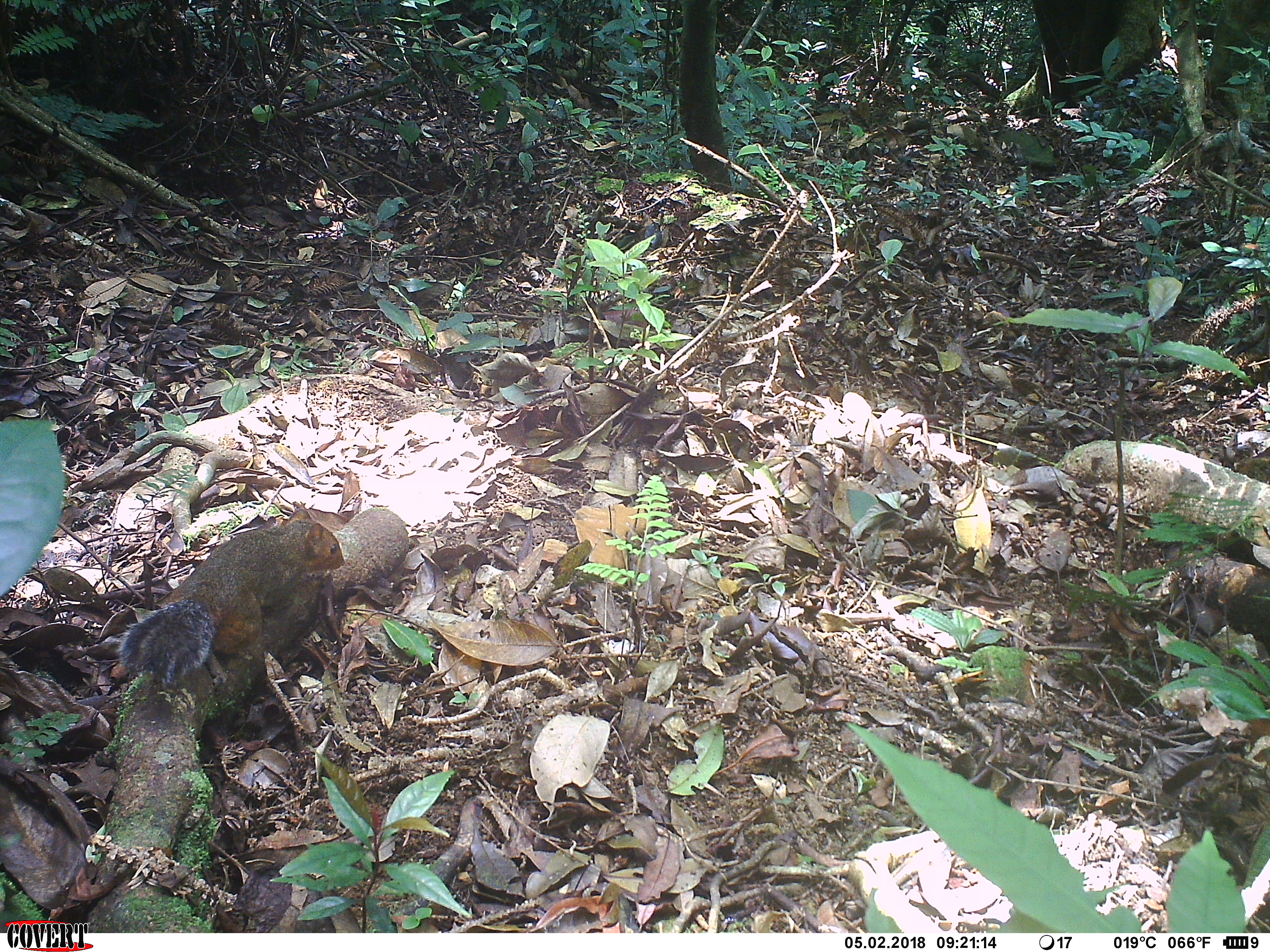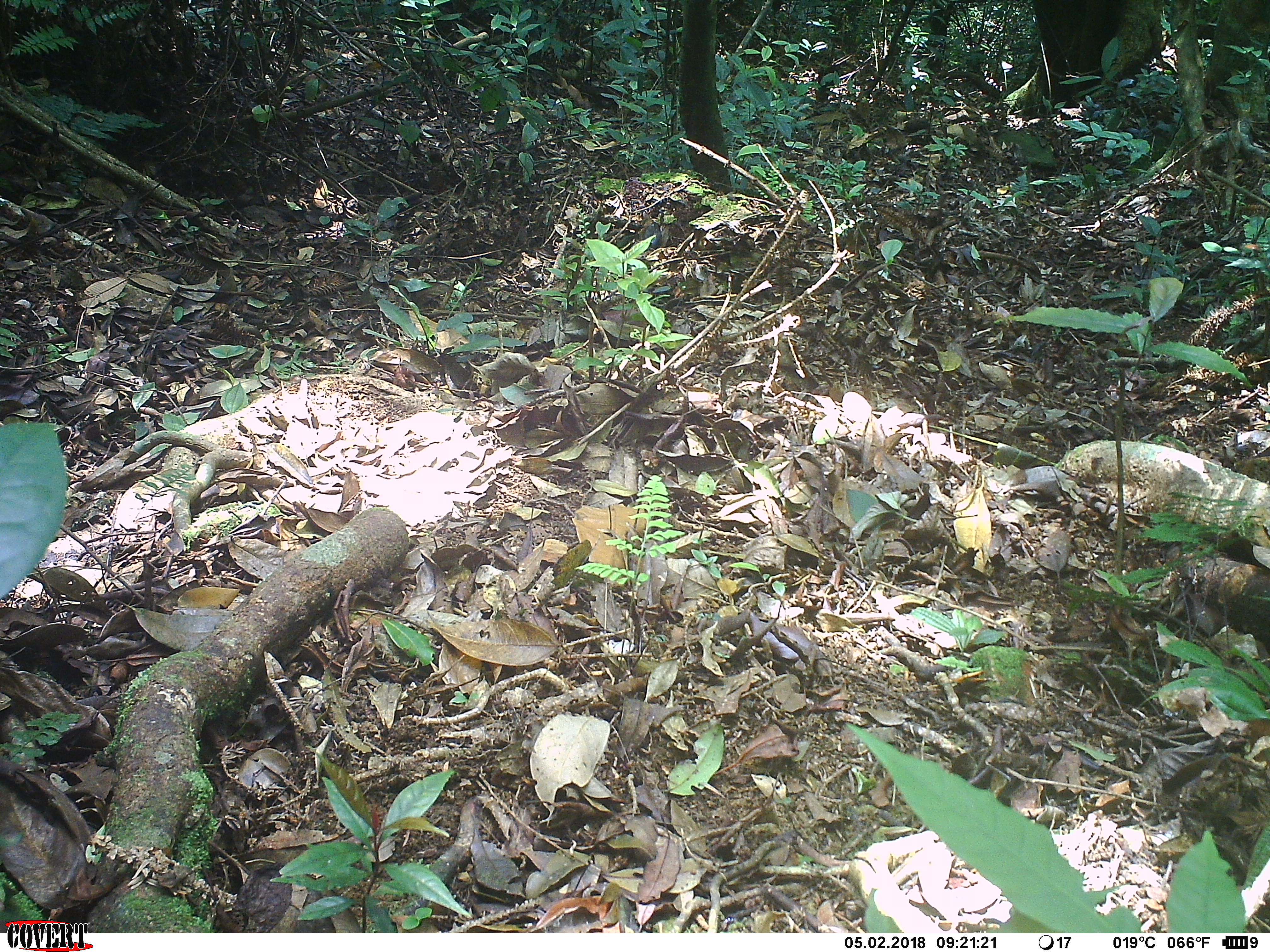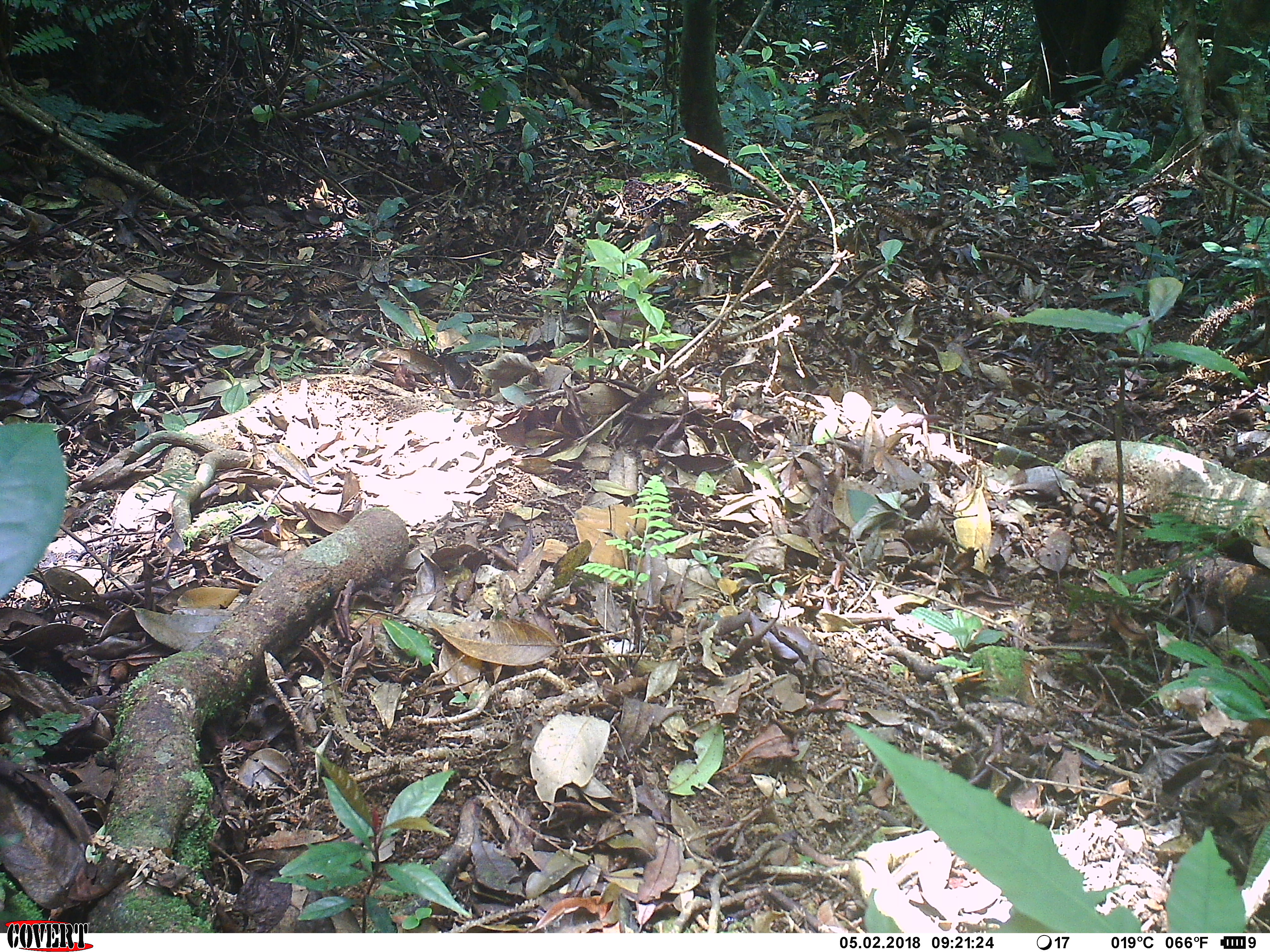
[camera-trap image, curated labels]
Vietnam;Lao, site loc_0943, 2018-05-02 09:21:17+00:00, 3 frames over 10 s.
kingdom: Animalia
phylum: Chordata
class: Mammalia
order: Rodentia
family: Sciuridae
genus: Dremomys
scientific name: Dremomys rufigenis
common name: red-cheeked squirrel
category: red cheeked squirrel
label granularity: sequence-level